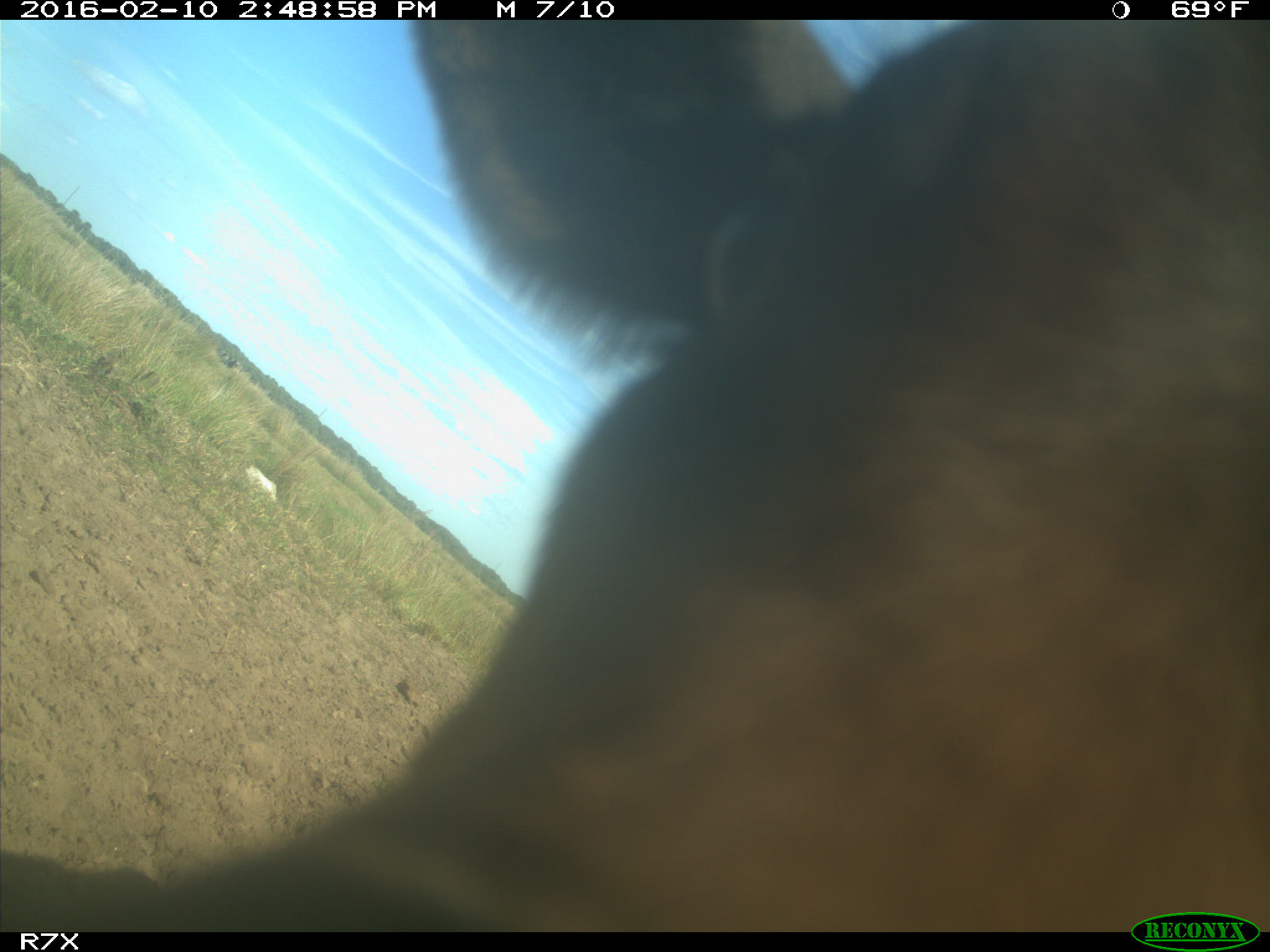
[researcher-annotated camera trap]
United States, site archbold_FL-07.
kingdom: Animalia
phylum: Chordata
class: Mammalia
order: Artiodactyla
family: Bovidae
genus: Bos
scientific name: Bos taurus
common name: domestic cow